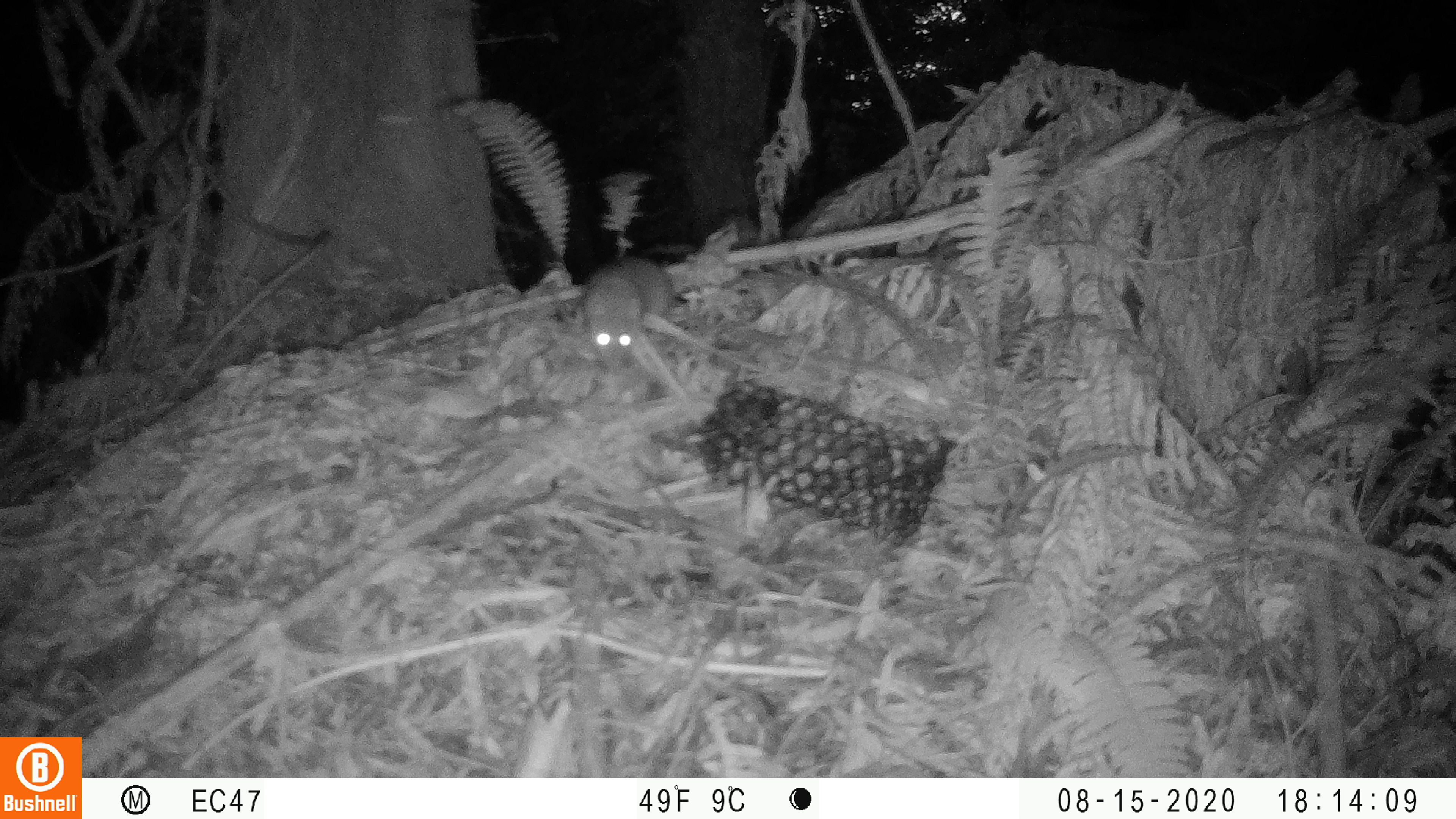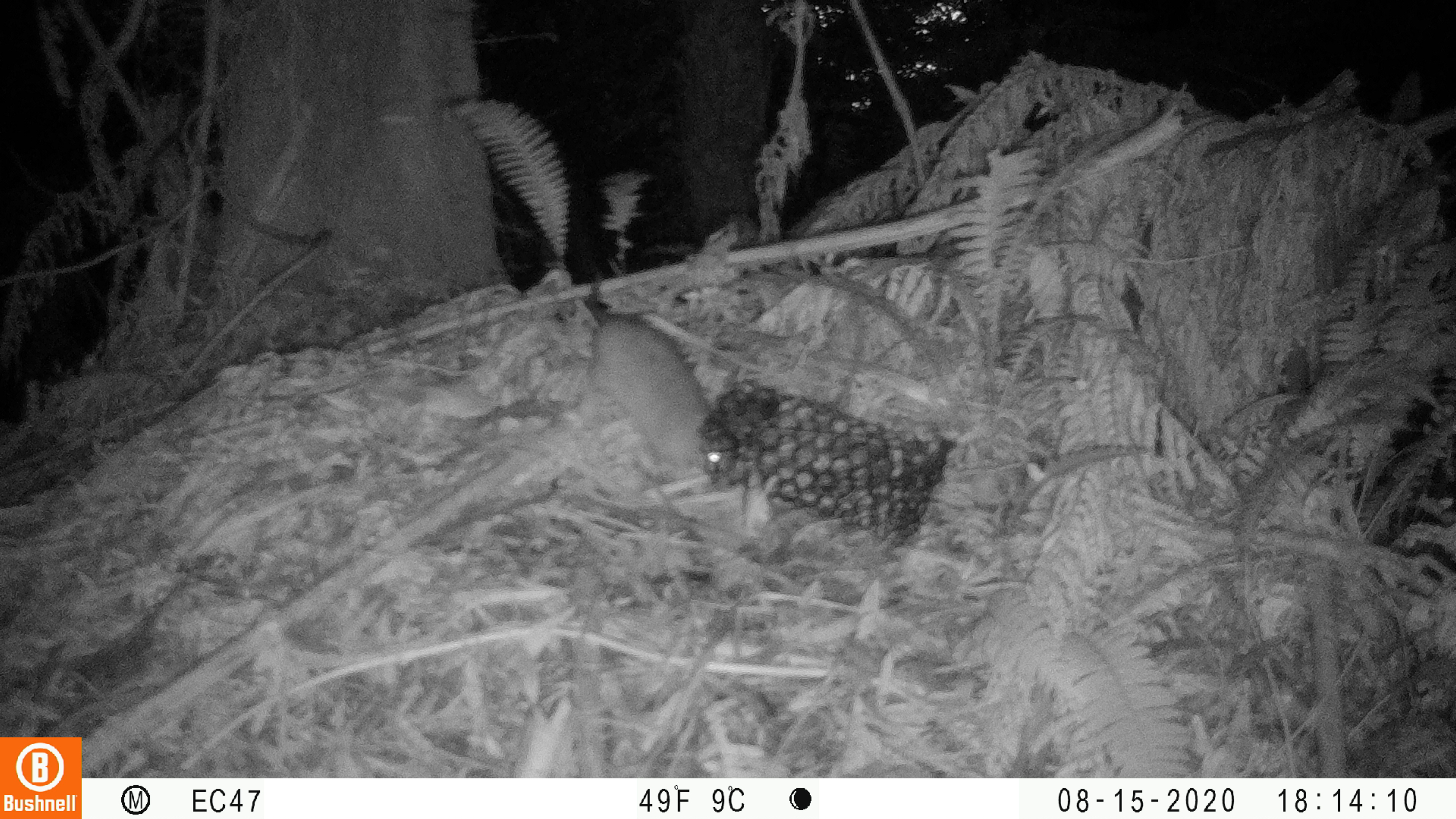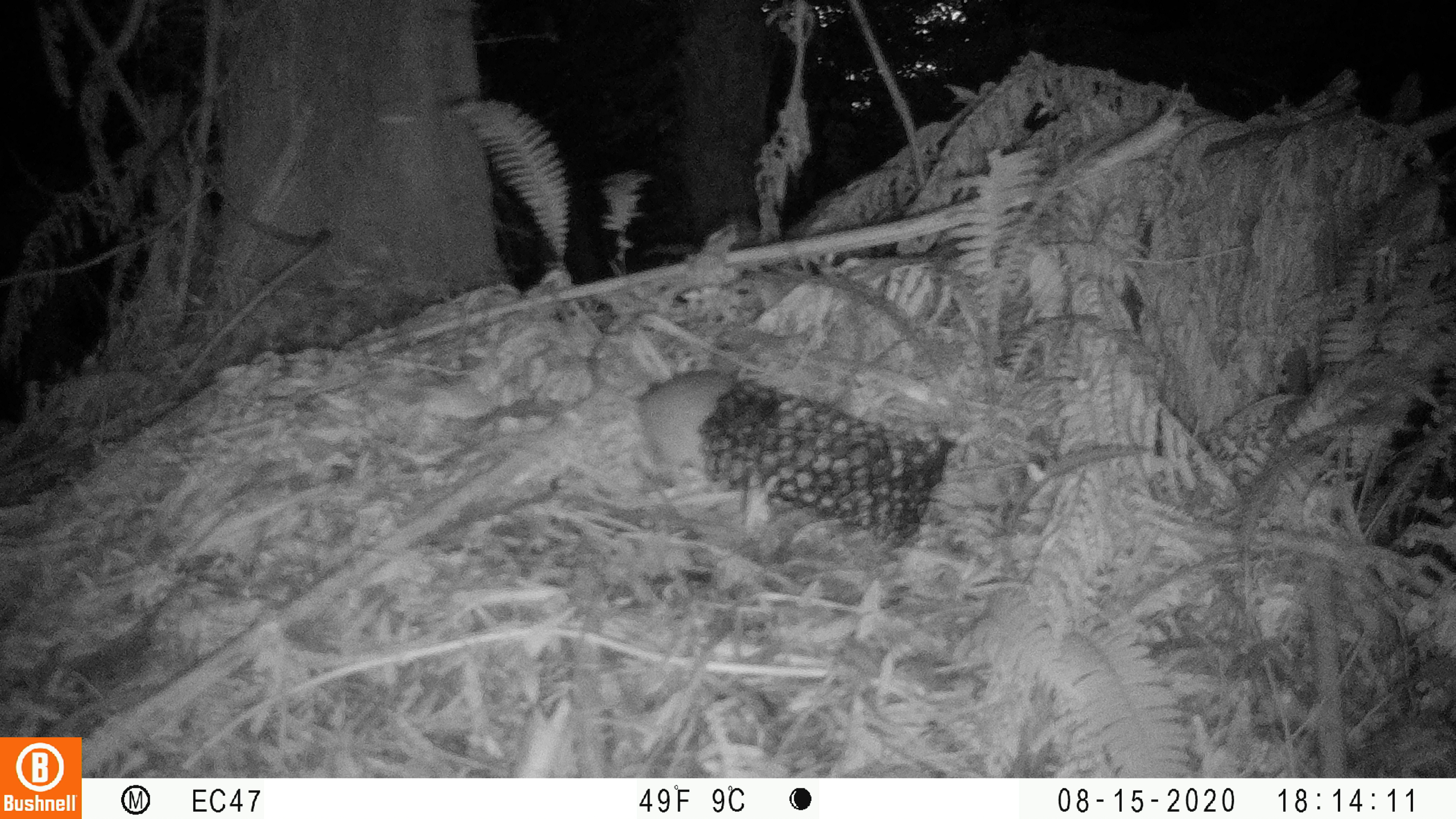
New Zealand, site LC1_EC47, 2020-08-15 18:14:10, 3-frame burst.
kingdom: Animalia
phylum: Chordata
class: Mammalia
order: Rodentia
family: Muridae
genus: Rattus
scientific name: Rattus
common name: rat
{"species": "rat (Rattus)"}